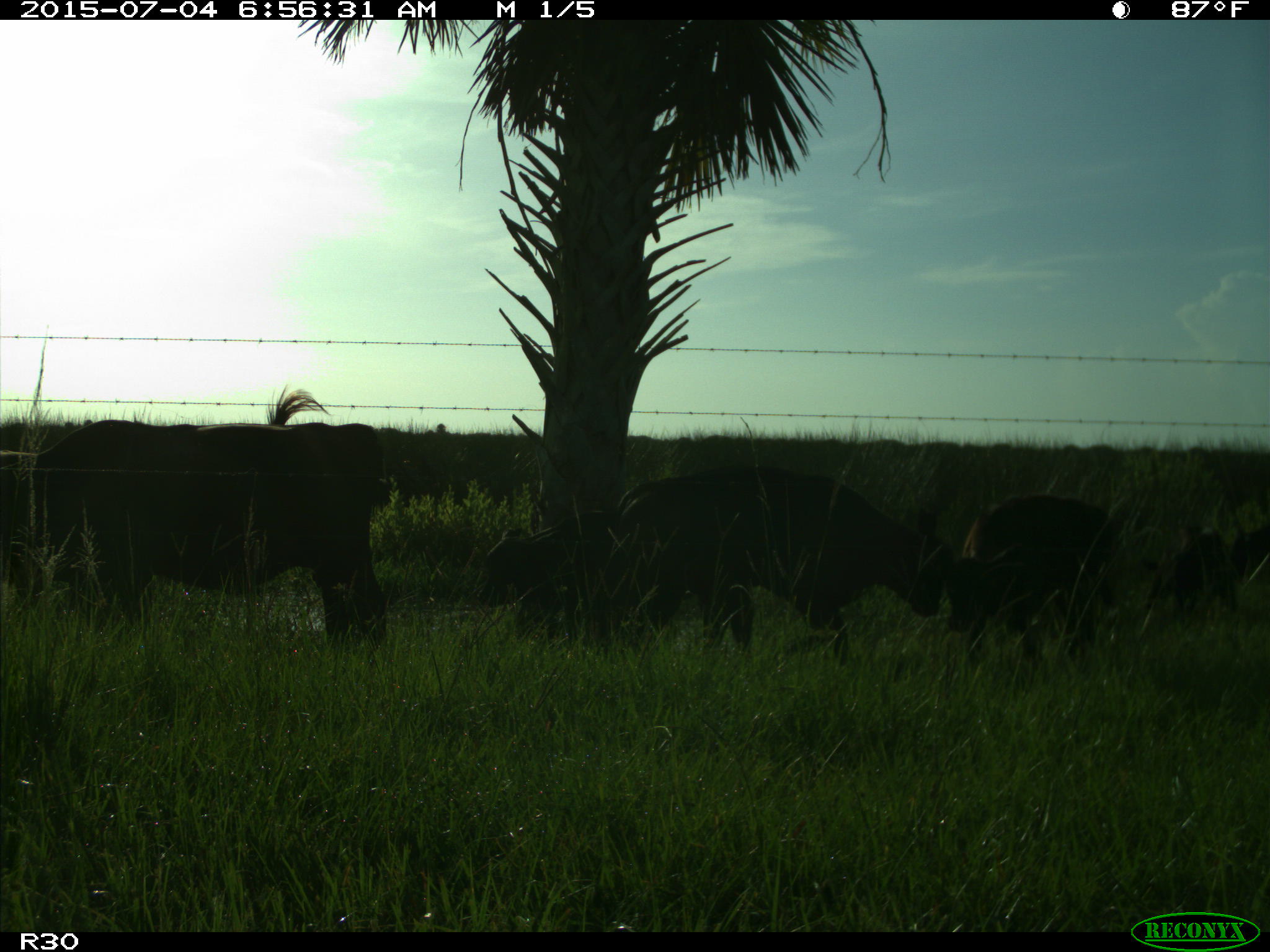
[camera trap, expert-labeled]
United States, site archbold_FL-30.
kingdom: Animalia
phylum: Chordata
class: Mammalia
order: Artiodactyla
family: Bovidae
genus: Bos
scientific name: Bos taurus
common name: domestic cow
Bos taurus (domestic cow).